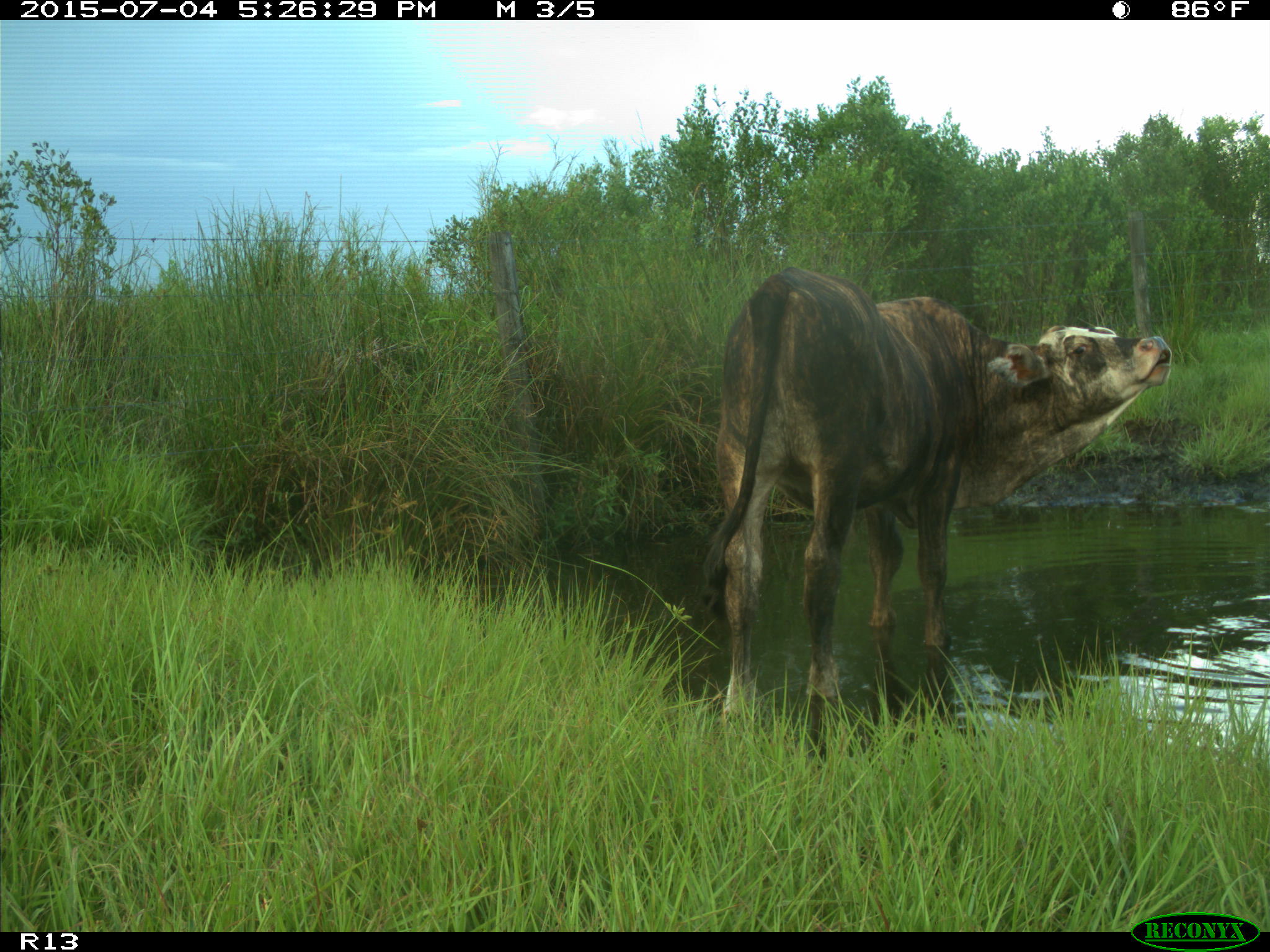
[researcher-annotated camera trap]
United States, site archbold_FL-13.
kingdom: Animalia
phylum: Chordata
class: Mammalia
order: Artiodactyla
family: Bovidae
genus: Bos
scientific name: Bos taurus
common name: domestic cow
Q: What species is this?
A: Bos taurus (domestic cow).